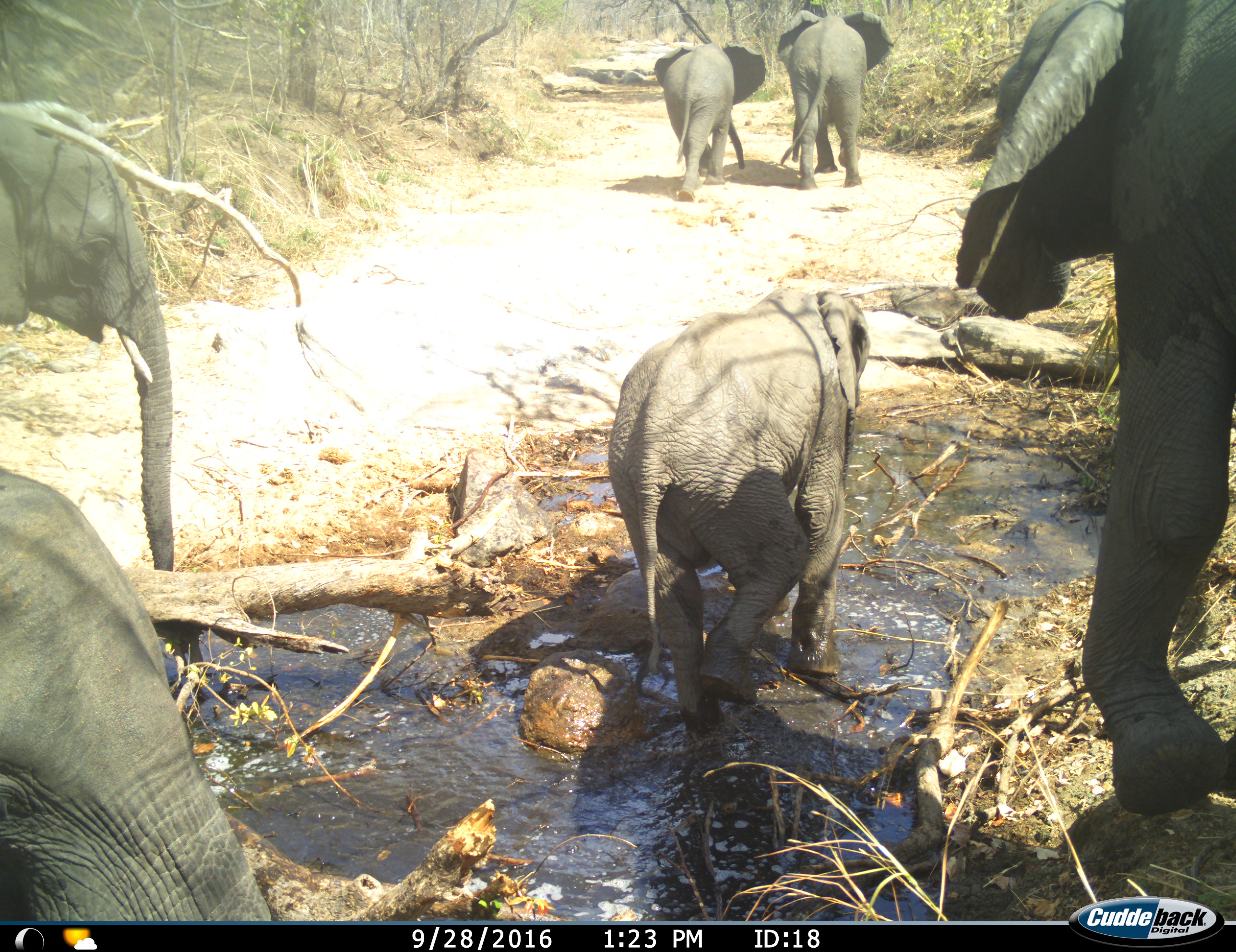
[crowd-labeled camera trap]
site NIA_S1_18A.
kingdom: Animalia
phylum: Chordata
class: Mammalia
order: Proboscidea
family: Elephantidae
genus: Loxodonta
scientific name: Loxodonta africana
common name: african bush elephant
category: elephant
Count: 6.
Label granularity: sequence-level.